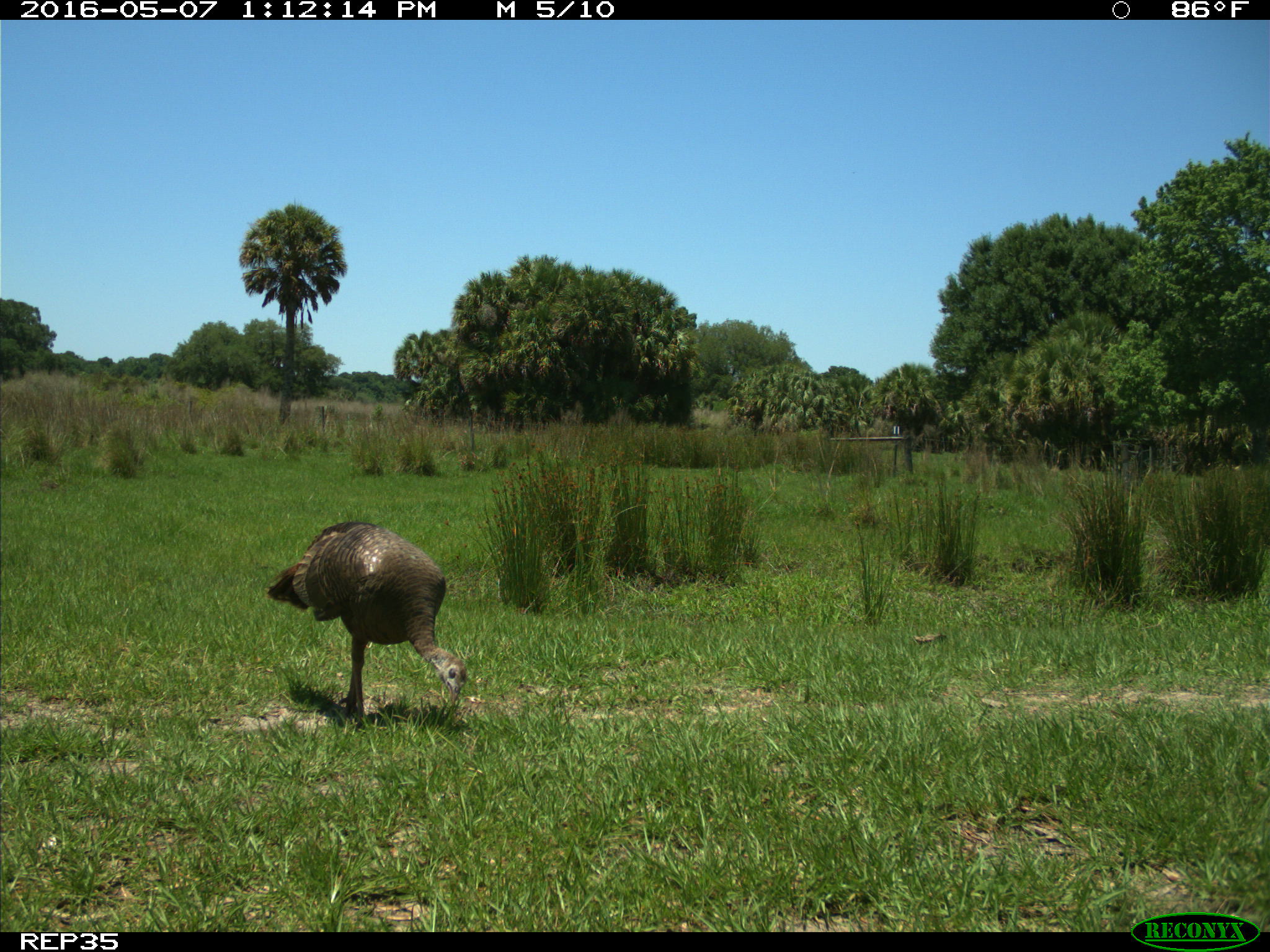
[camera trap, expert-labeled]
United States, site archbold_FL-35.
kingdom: Animalia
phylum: Chordata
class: Aves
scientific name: Aves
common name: birds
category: unidentified bird